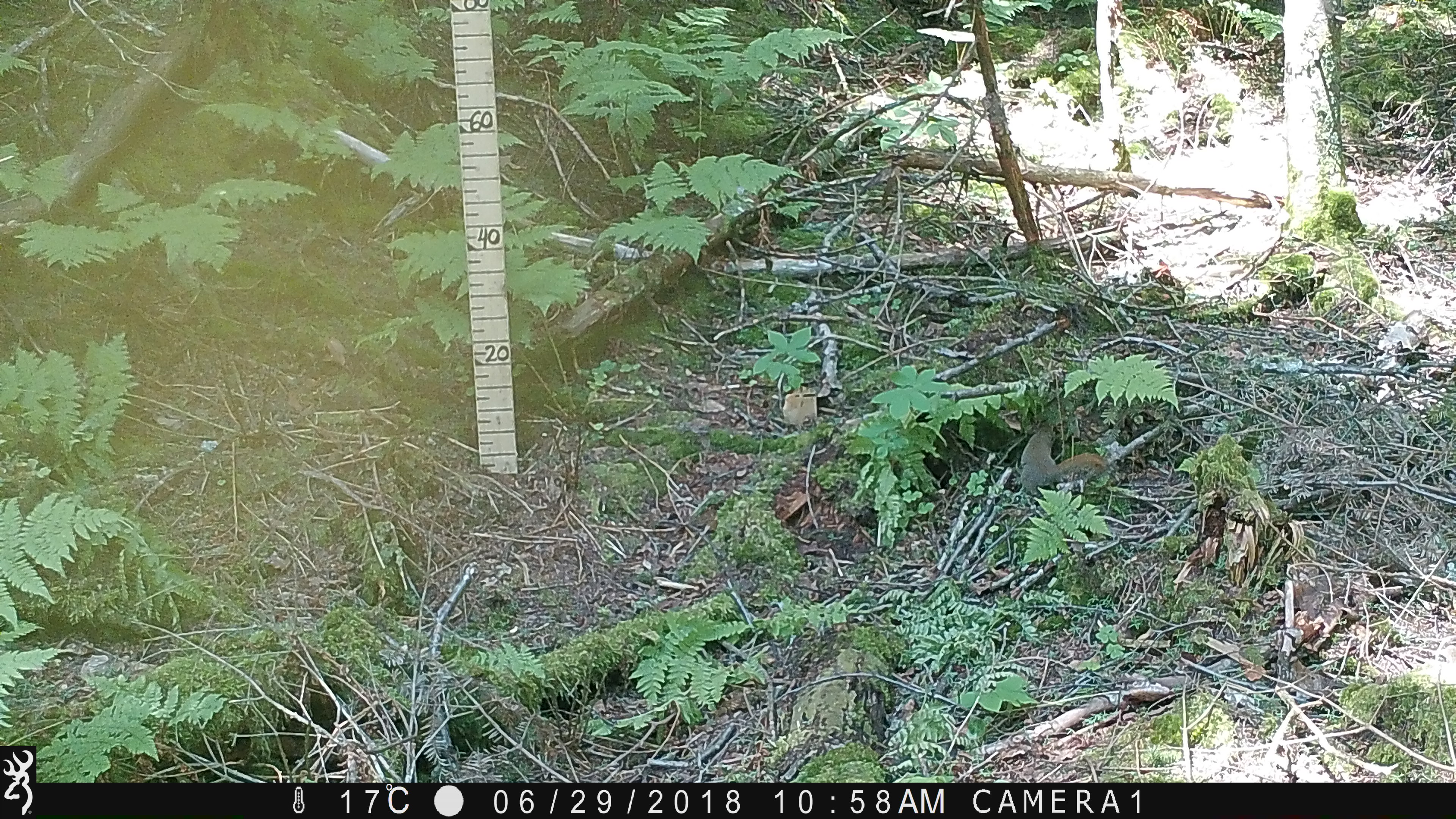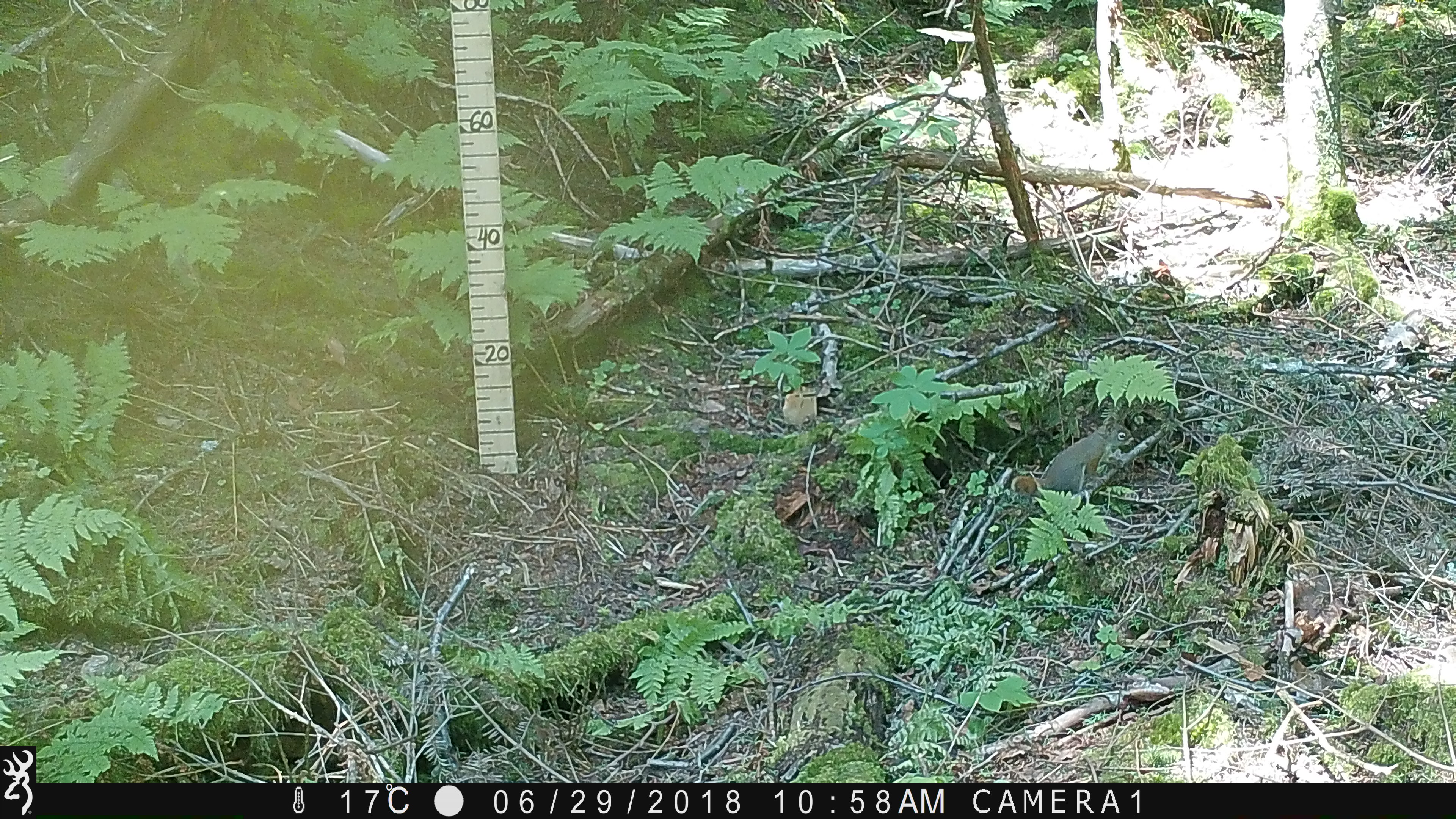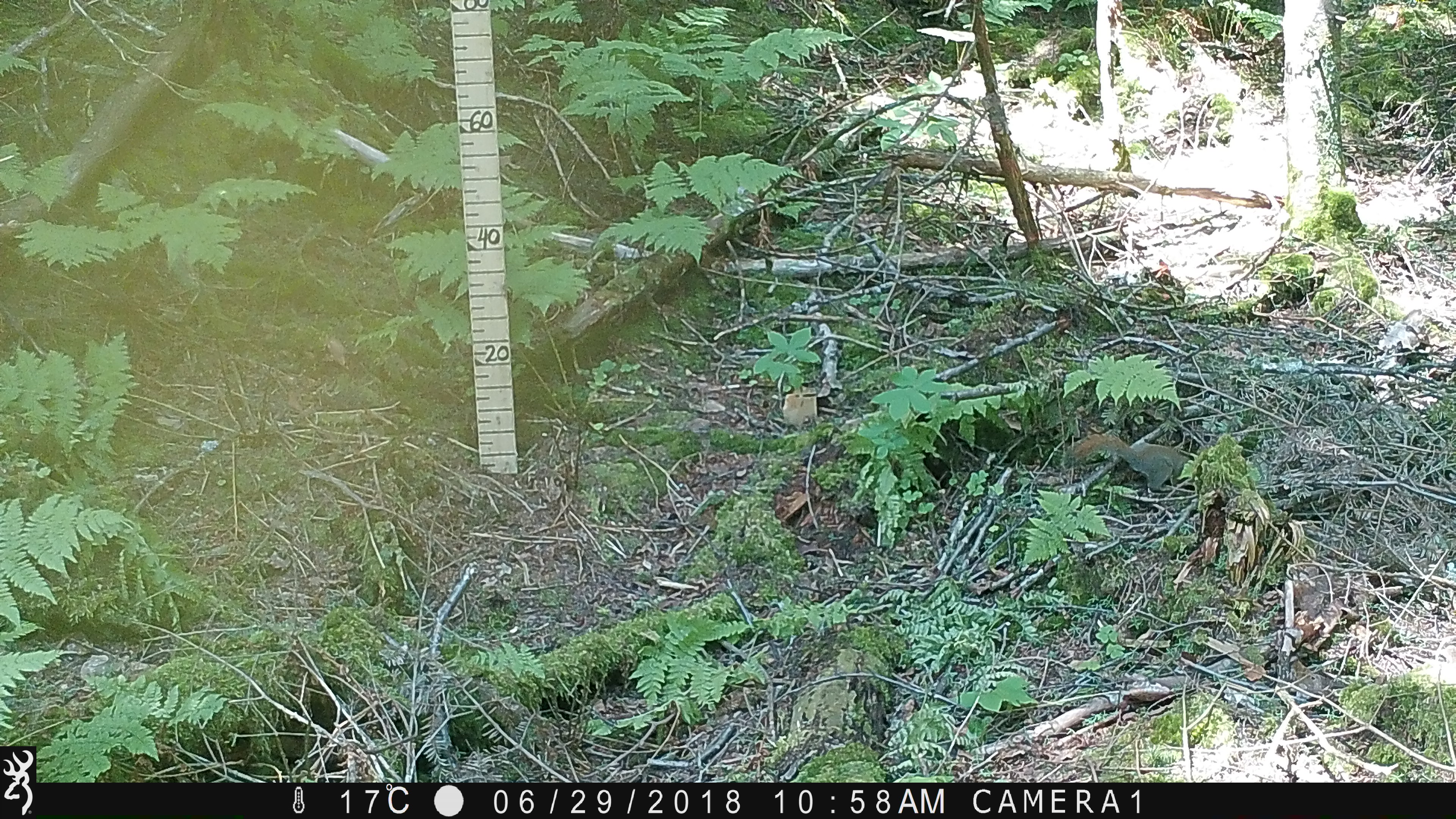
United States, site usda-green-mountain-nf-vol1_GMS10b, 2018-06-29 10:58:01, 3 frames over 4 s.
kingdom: Animalia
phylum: Chordata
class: Mammalia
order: Rodentia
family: Sciuridae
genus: Tamiasciurus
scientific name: Tamiasciurus hudsonicus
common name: red squirrel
Red squirrel (Tamiasciurus hudsonicus).